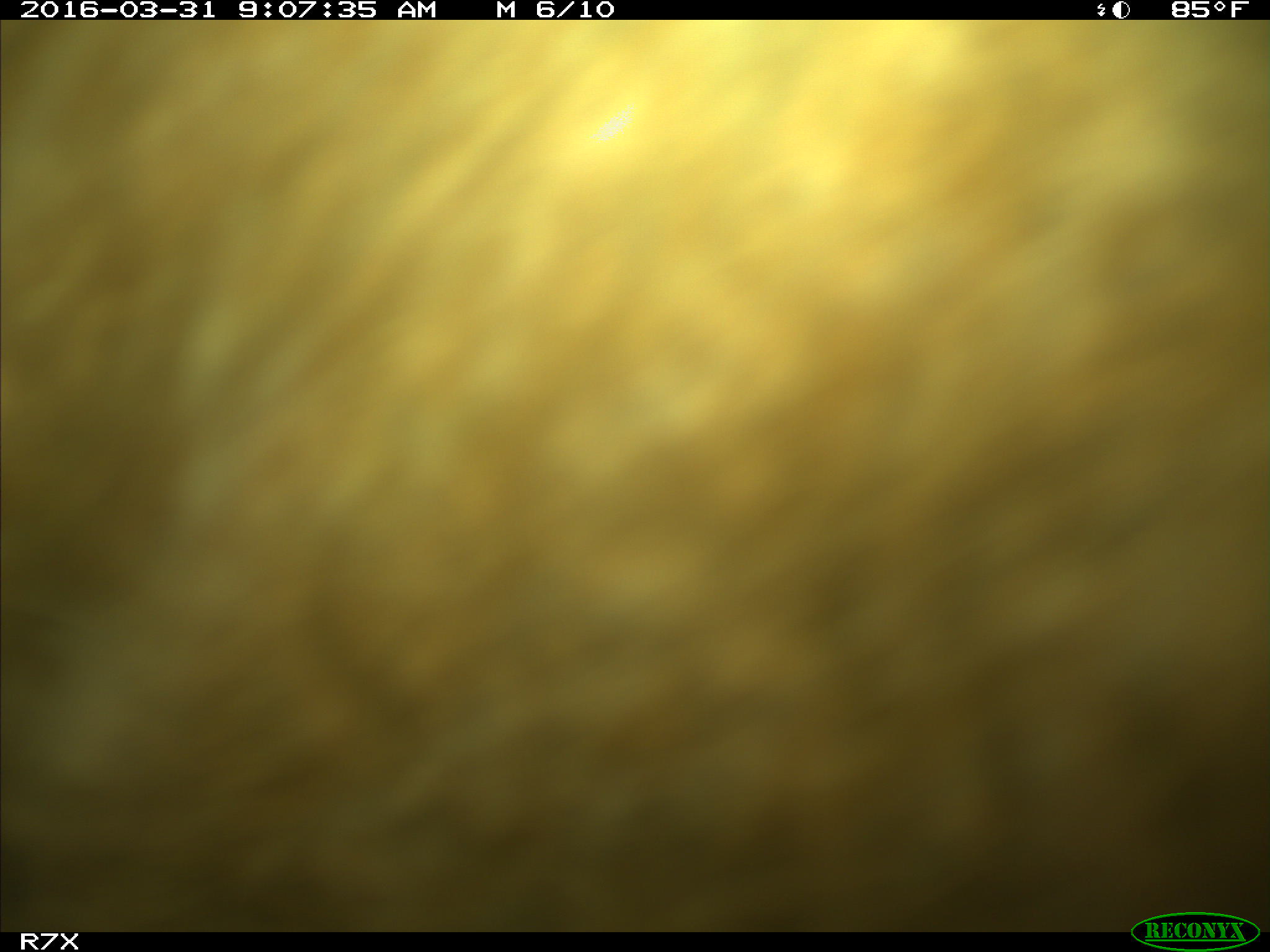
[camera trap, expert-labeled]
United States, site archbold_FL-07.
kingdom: Animalia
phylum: Chordata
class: Mammalia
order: Artiodactyla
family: Bovidae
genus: Bos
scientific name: Bos taurus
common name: domestic cow